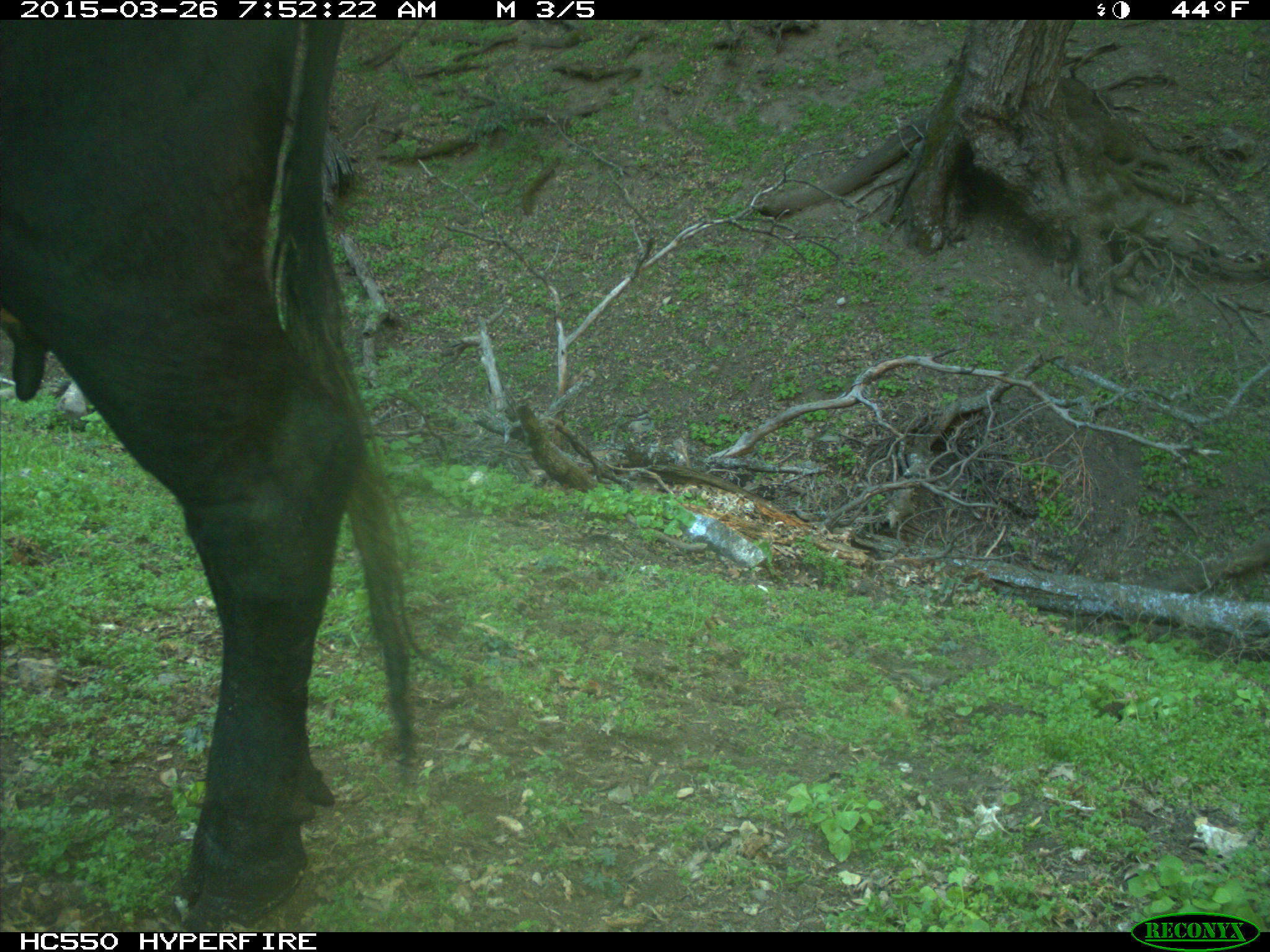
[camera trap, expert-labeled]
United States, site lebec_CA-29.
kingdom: Animalia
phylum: Chordata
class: Mammalia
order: Artiodactyla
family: Bovidae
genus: Bos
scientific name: Bos taurus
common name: domestic cow